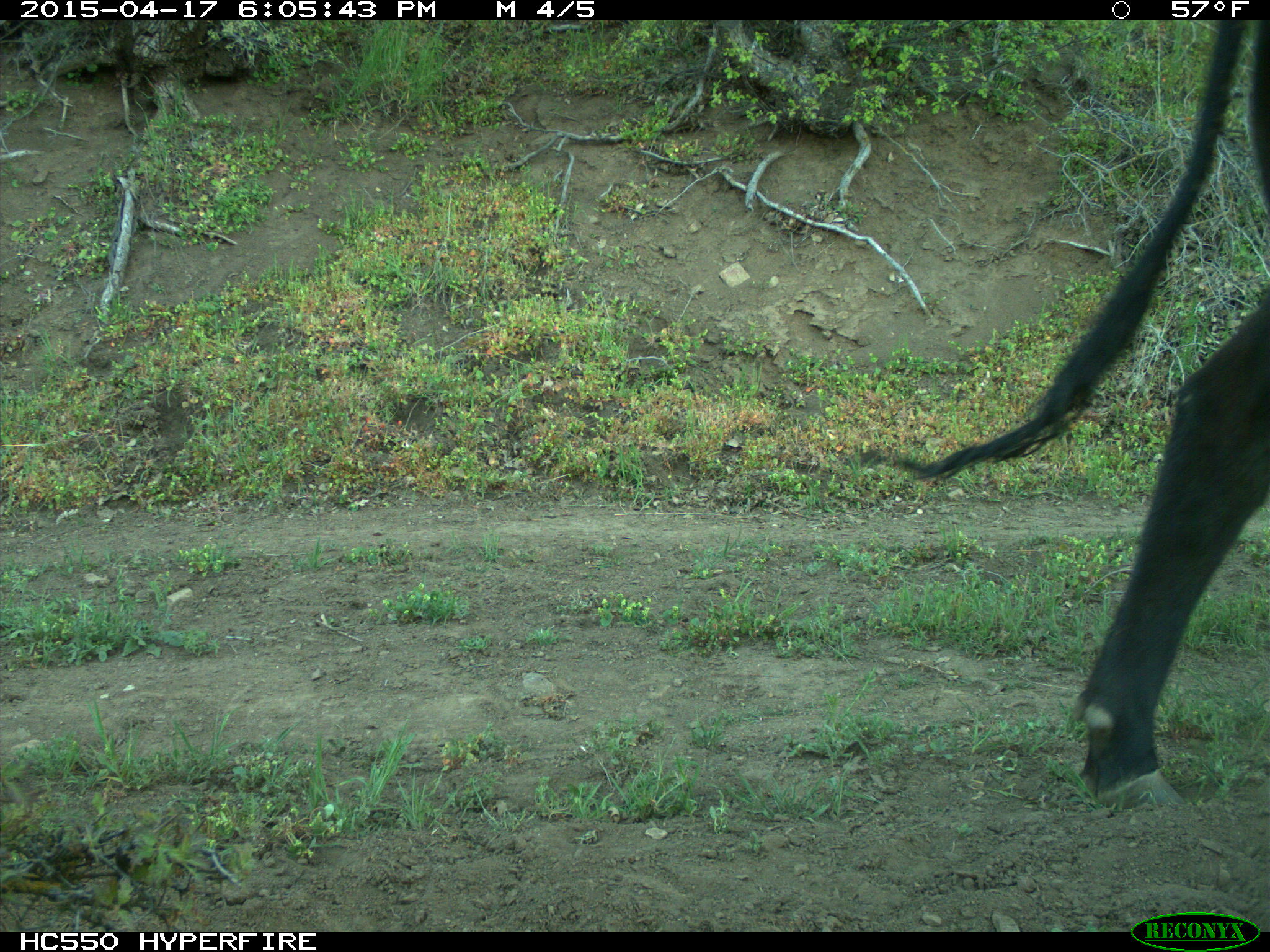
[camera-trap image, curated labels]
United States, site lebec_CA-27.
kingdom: Animalia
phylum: Chordata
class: Mammalia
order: Artiodactyla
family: Bovidae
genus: Bos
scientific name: Bos taurus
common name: domestic cow